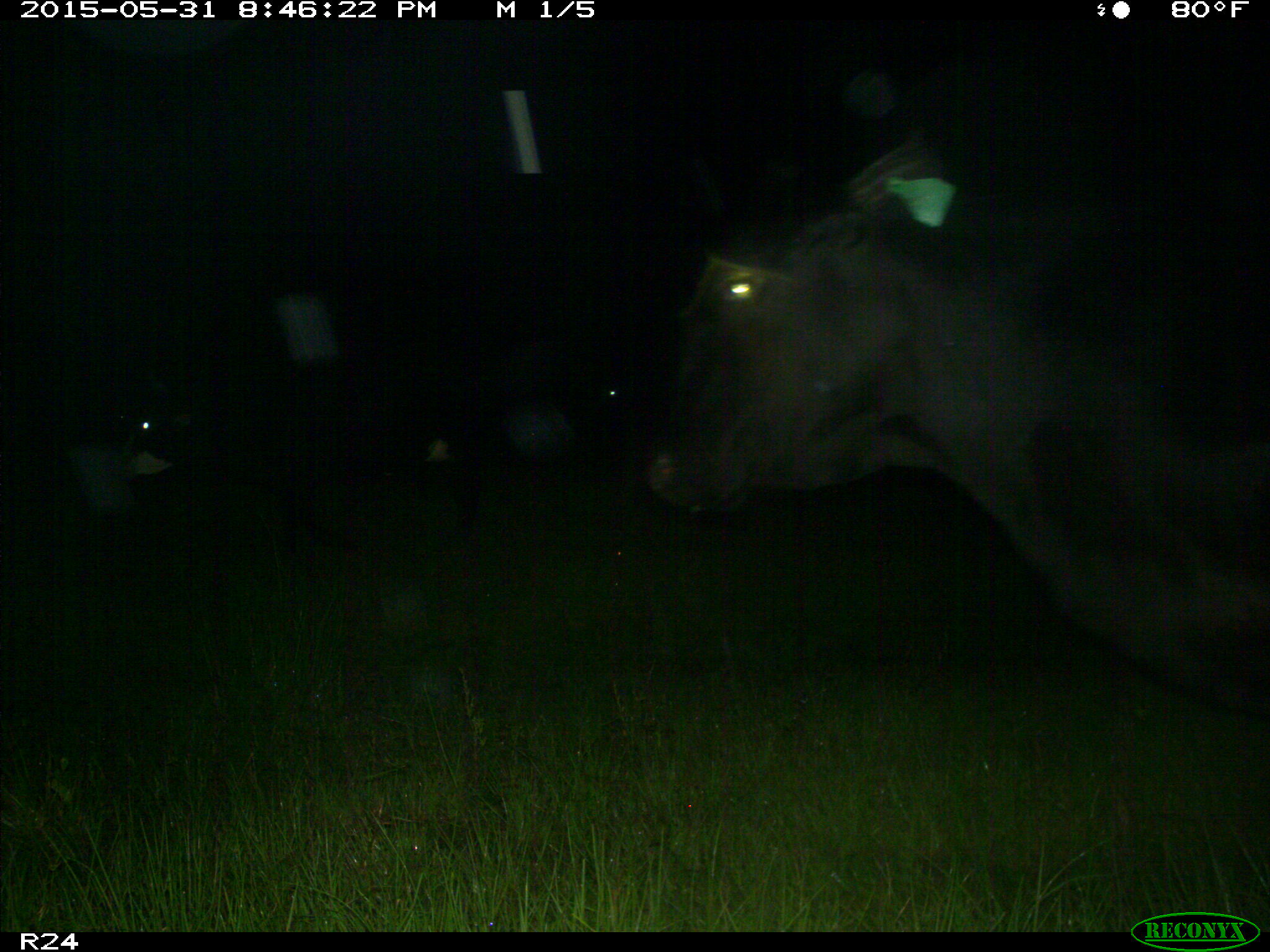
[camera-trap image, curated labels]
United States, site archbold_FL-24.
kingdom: Animalia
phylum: Chordata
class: Mammalia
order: Artiodactyla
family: Bovidae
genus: Bos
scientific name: Bos taurus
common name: domestic cow